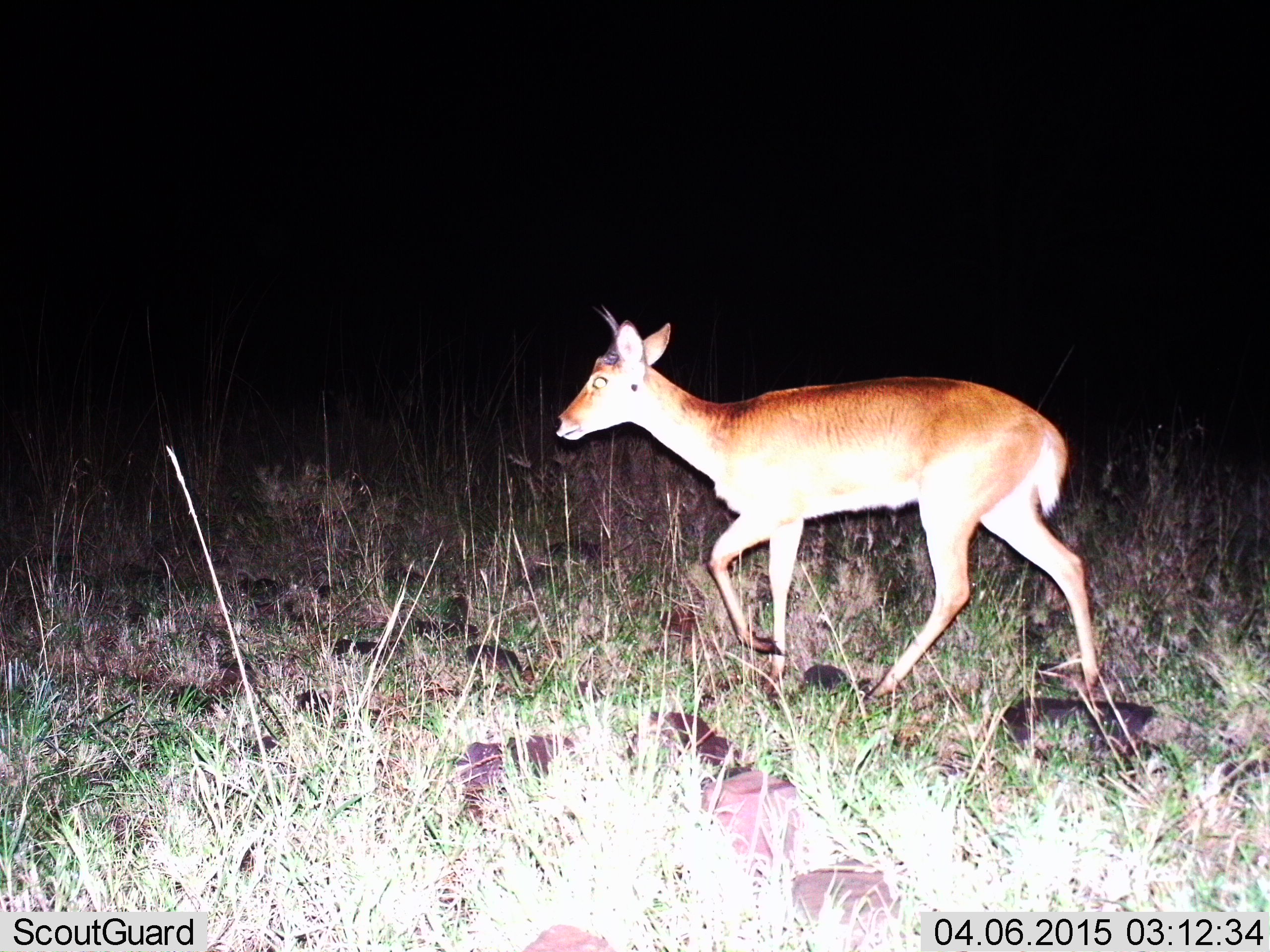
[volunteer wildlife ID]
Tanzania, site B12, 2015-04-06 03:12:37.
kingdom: Animalia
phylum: Chordata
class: Mammalia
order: Artiodactyla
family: Bovidae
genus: Redunca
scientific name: Redunca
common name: reedbuck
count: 1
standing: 20%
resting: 0%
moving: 90%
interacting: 0%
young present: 0%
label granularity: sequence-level